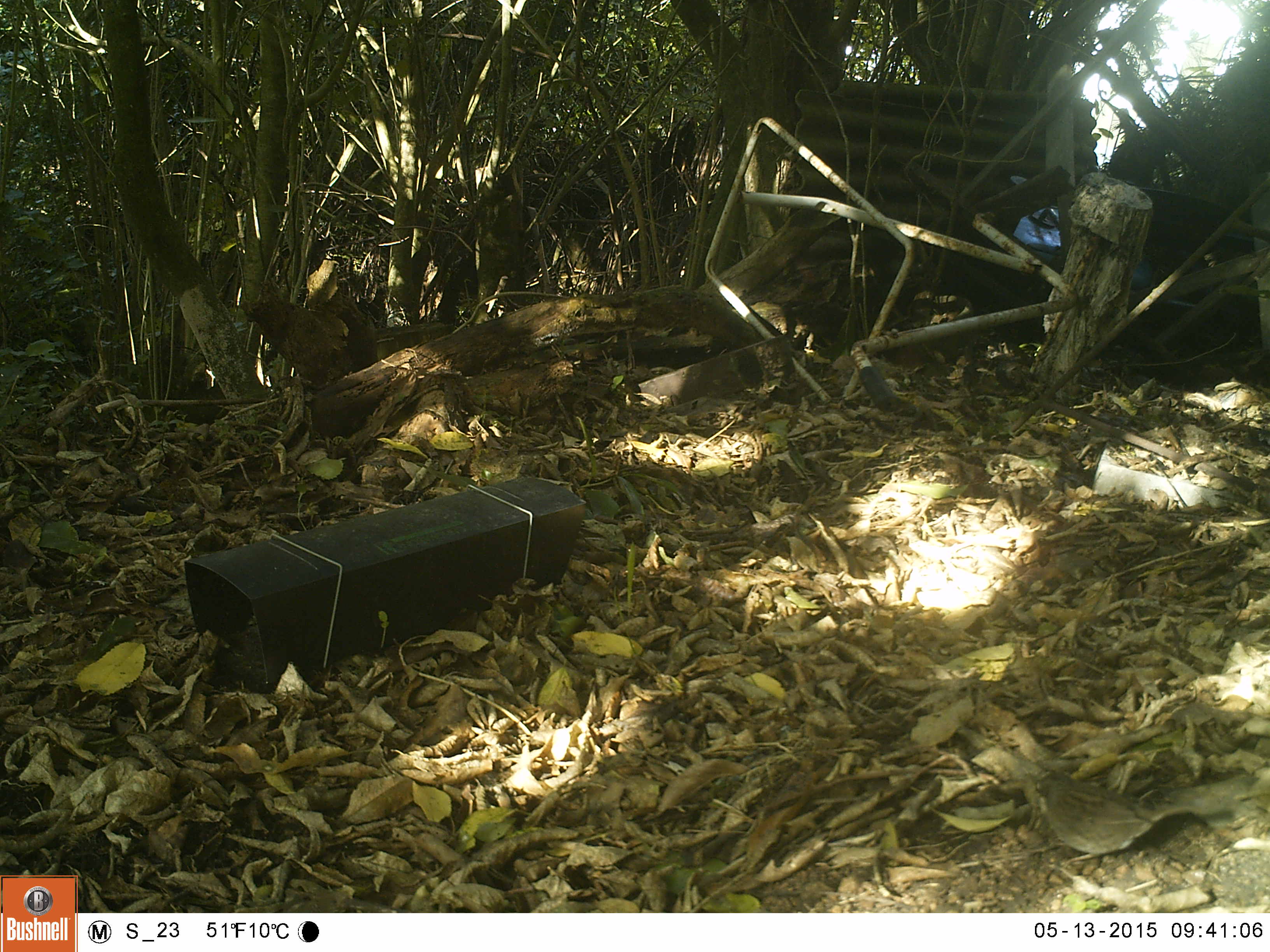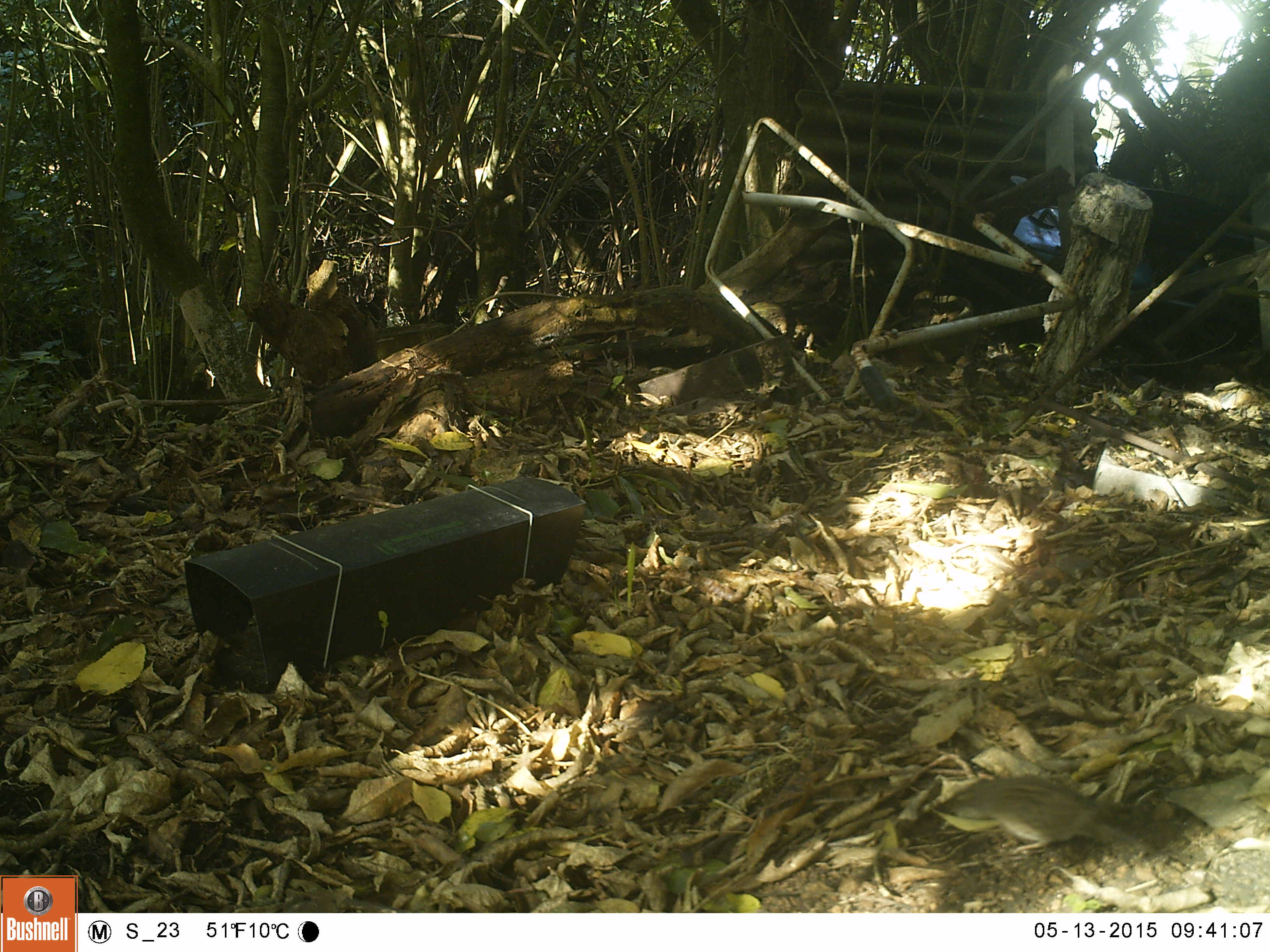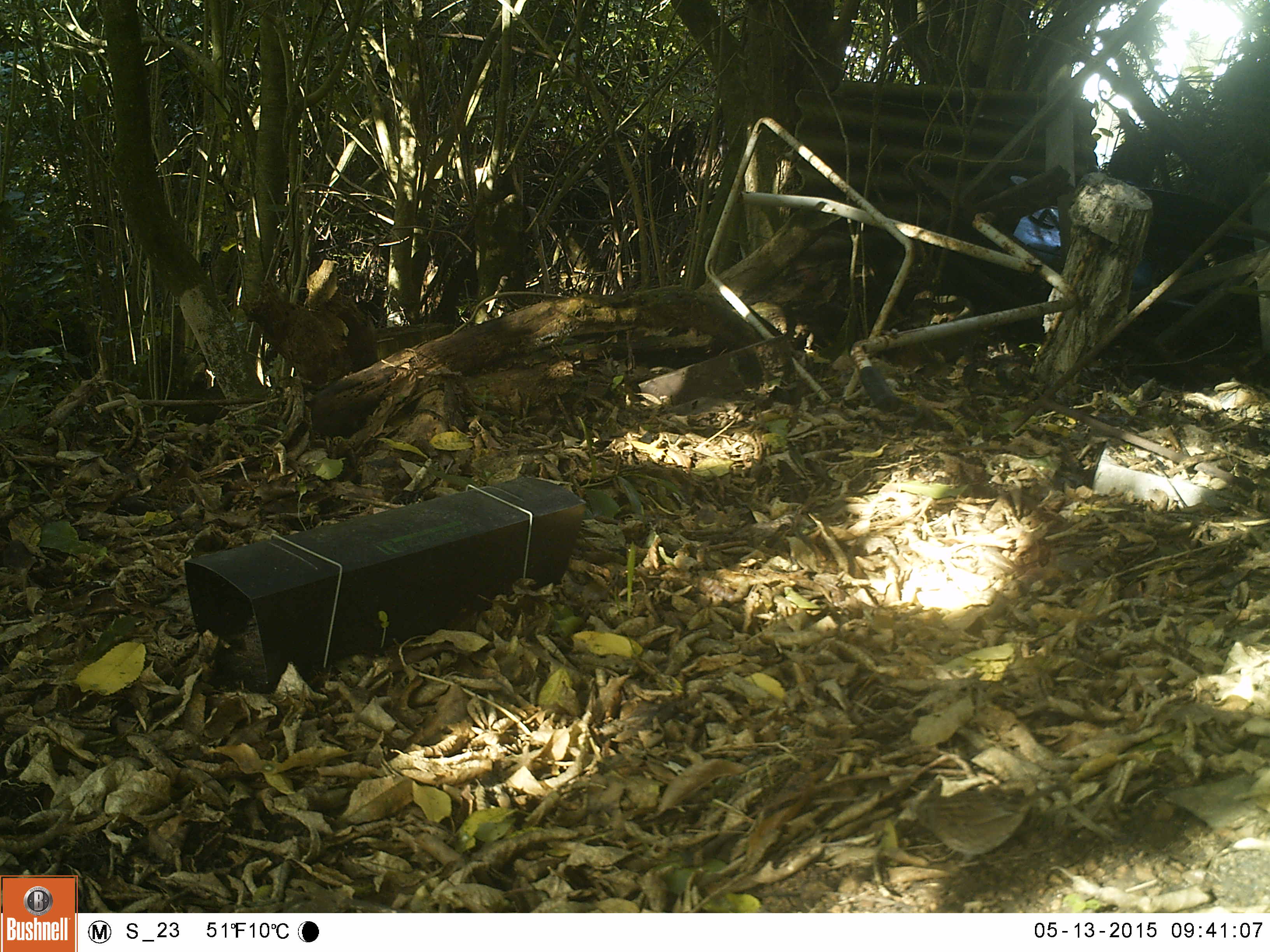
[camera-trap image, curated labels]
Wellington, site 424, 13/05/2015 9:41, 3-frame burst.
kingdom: Animalia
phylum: Chordata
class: Aves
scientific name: Aves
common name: bird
Bird (Aves).